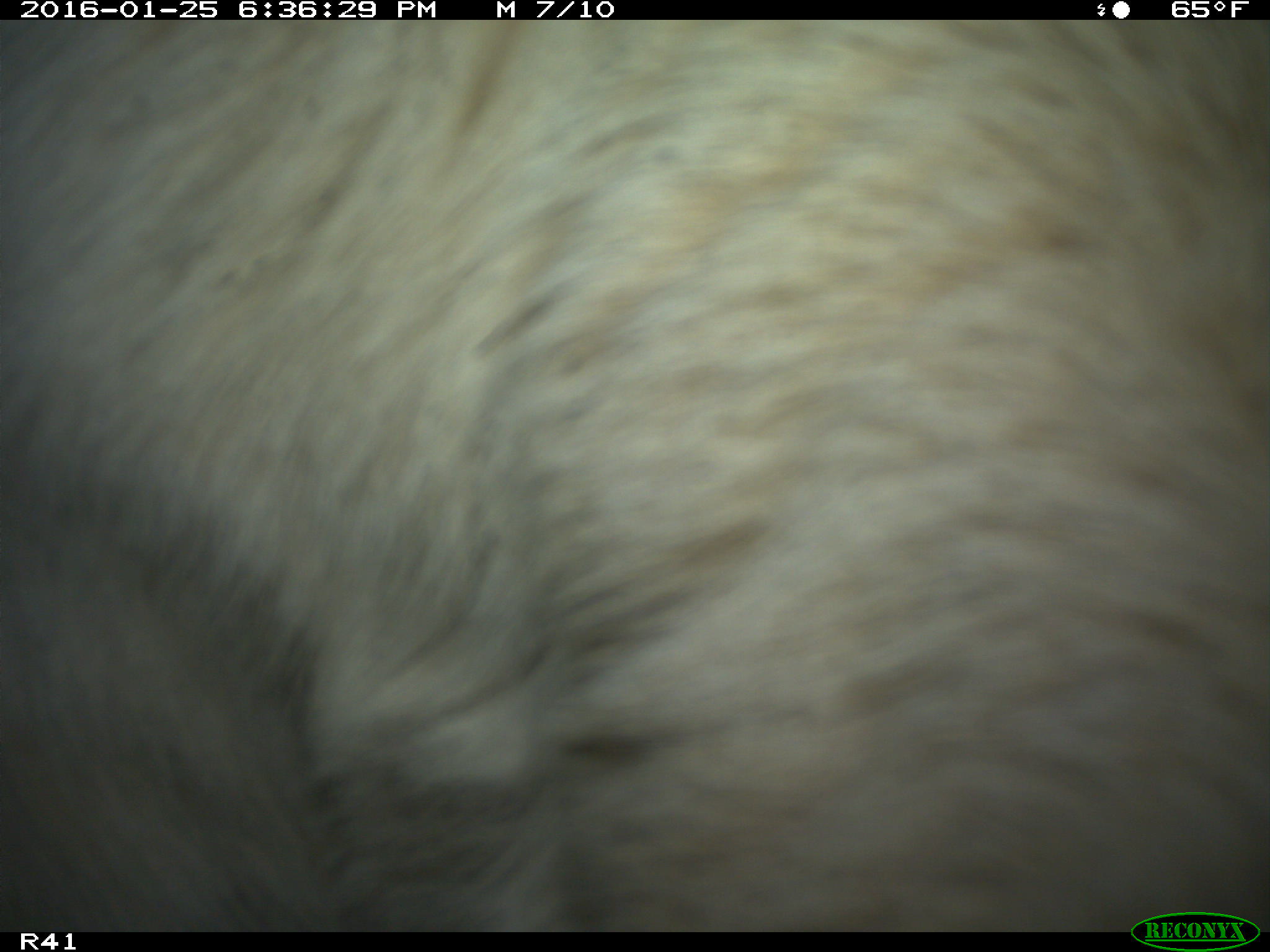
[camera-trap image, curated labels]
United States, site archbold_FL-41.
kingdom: Animalia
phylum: Chordata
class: Mammalia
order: Artiodactyla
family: Bovidae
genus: Bos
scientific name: Bos taurus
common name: domestic cow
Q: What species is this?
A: Bos taurus (domestic cow).